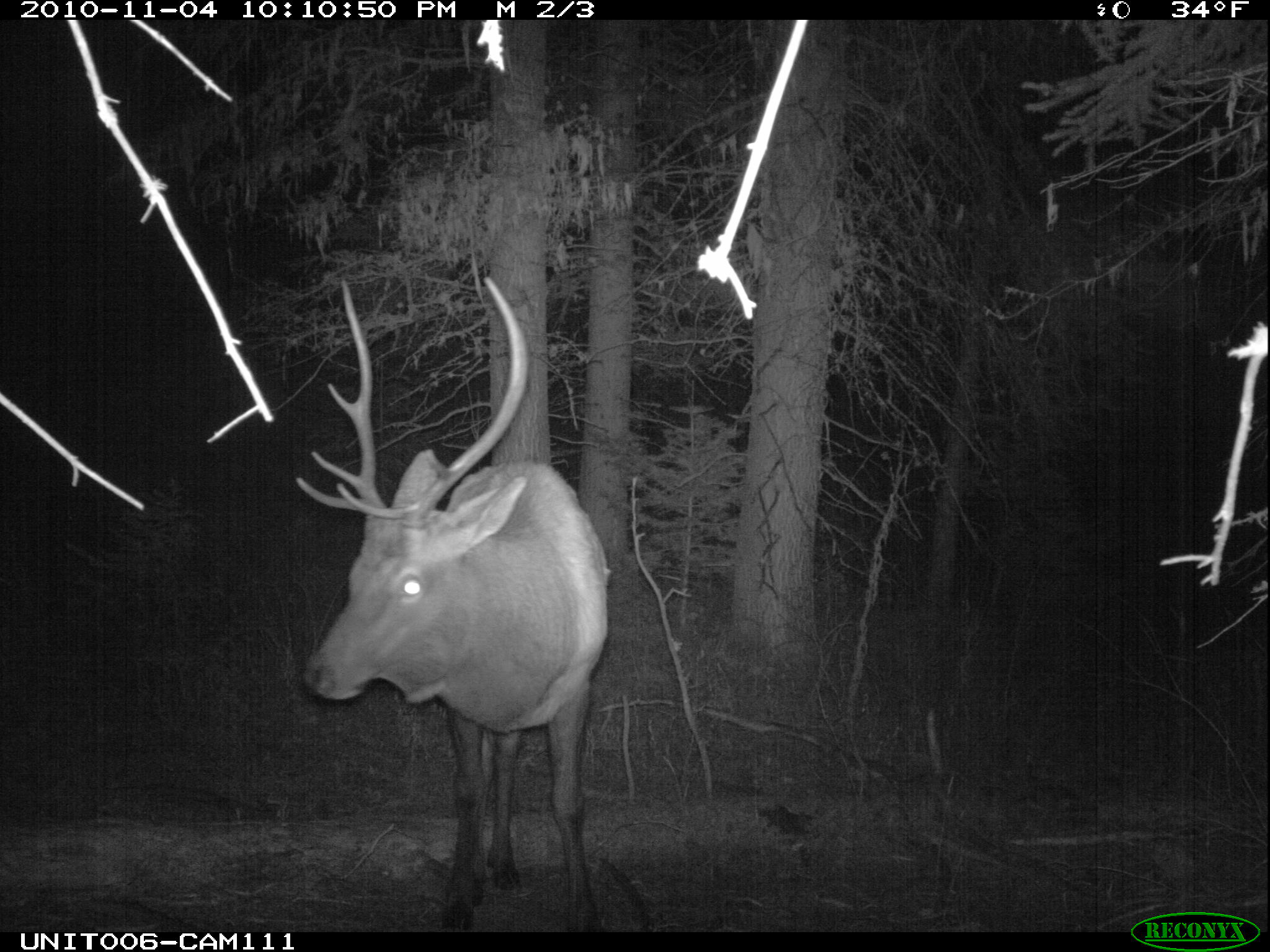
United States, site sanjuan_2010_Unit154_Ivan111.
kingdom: Animalia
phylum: Chordata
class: Mammalia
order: Artiodactyla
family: Cervidae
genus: Cervus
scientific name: Cervus elaphus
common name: red deer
Cervus elaphus (red deer).